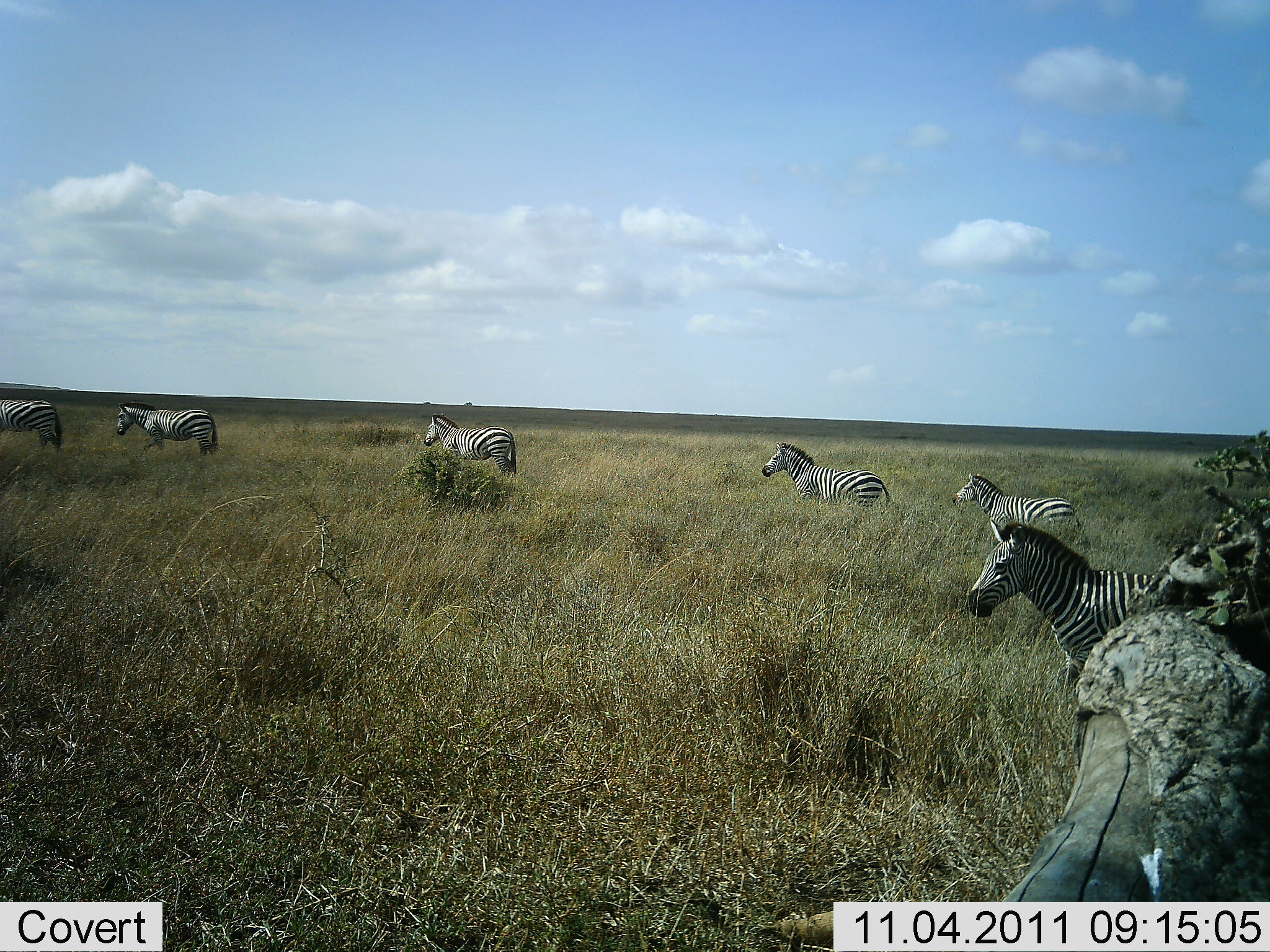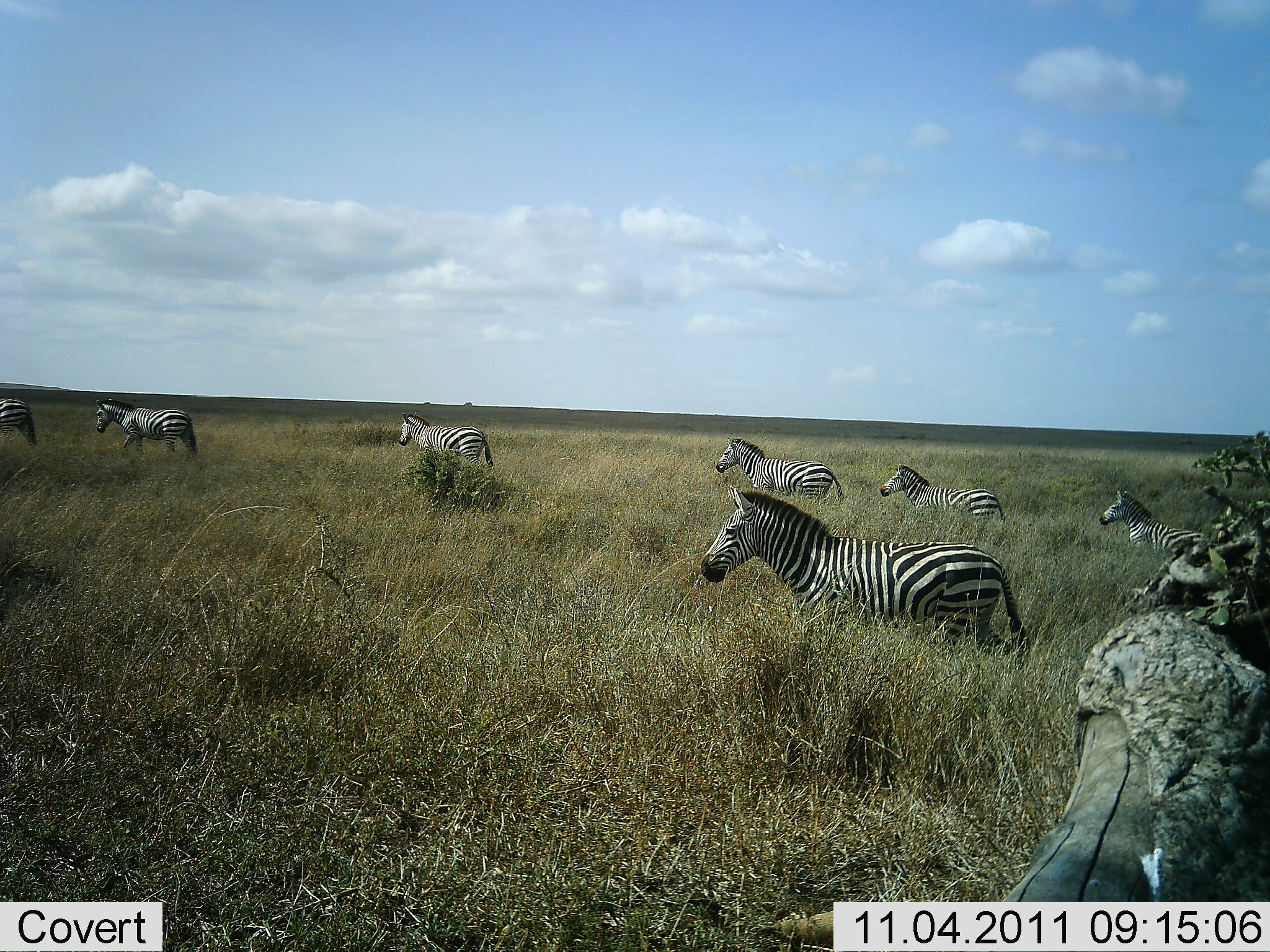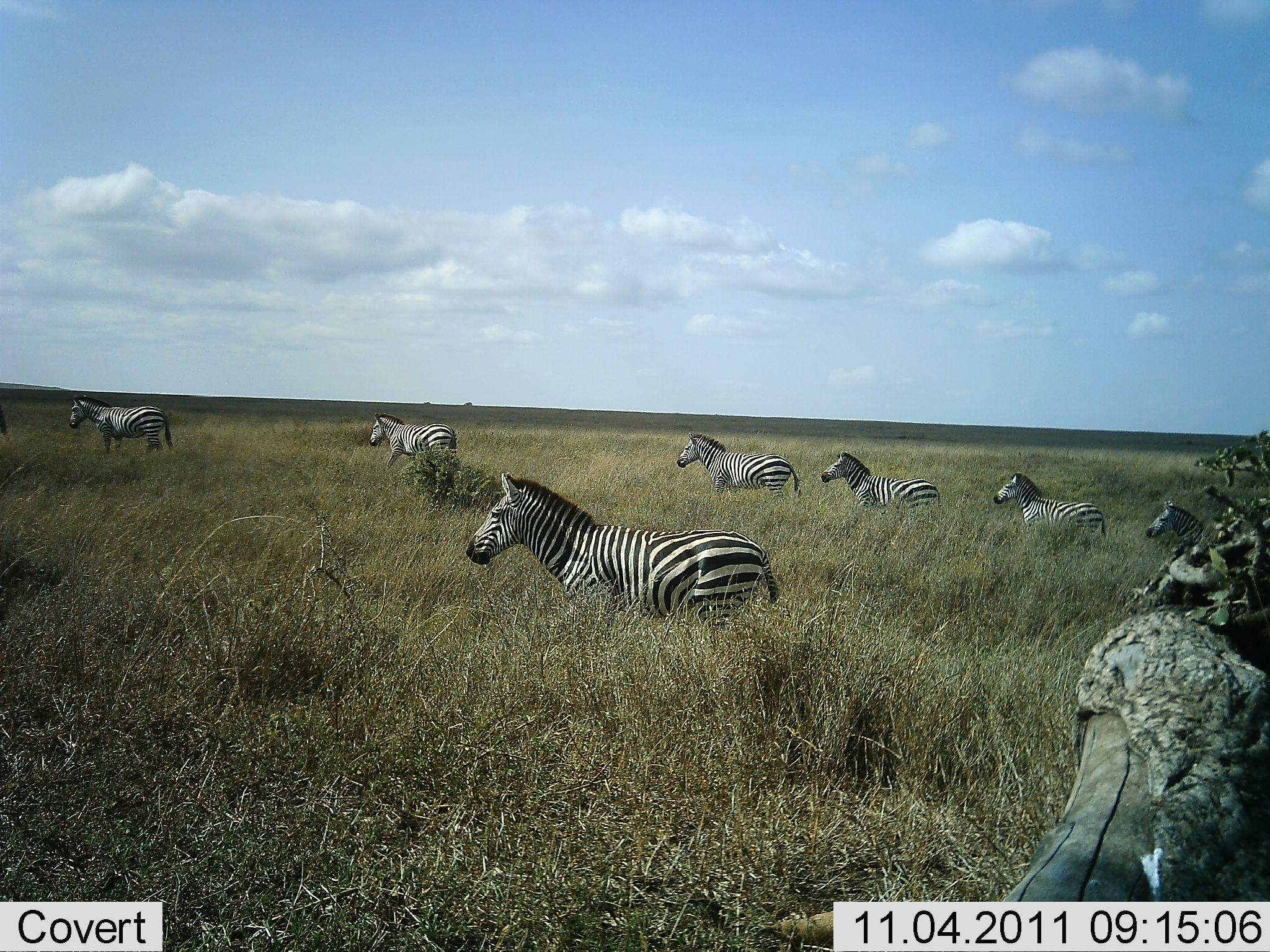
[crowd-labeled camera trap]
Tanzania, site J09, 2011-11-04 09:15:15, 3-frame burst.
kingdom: Animalia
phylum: Chordata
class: Mammalia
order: Perissodactyla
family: Equidae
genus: Equus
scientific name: Equus quagga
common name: plains zebra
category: zebra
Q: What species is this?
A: Zebra (plains zebra) (Equus quagga).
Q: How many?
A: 8.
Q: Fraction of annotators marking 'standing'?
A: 8%.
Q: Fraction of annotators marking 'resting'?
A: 0%.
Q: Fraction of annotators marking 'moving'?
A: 100%.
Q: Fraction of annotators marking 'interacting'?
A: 0%.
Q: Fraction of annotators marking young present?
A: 0%.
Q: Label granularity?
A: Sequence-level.